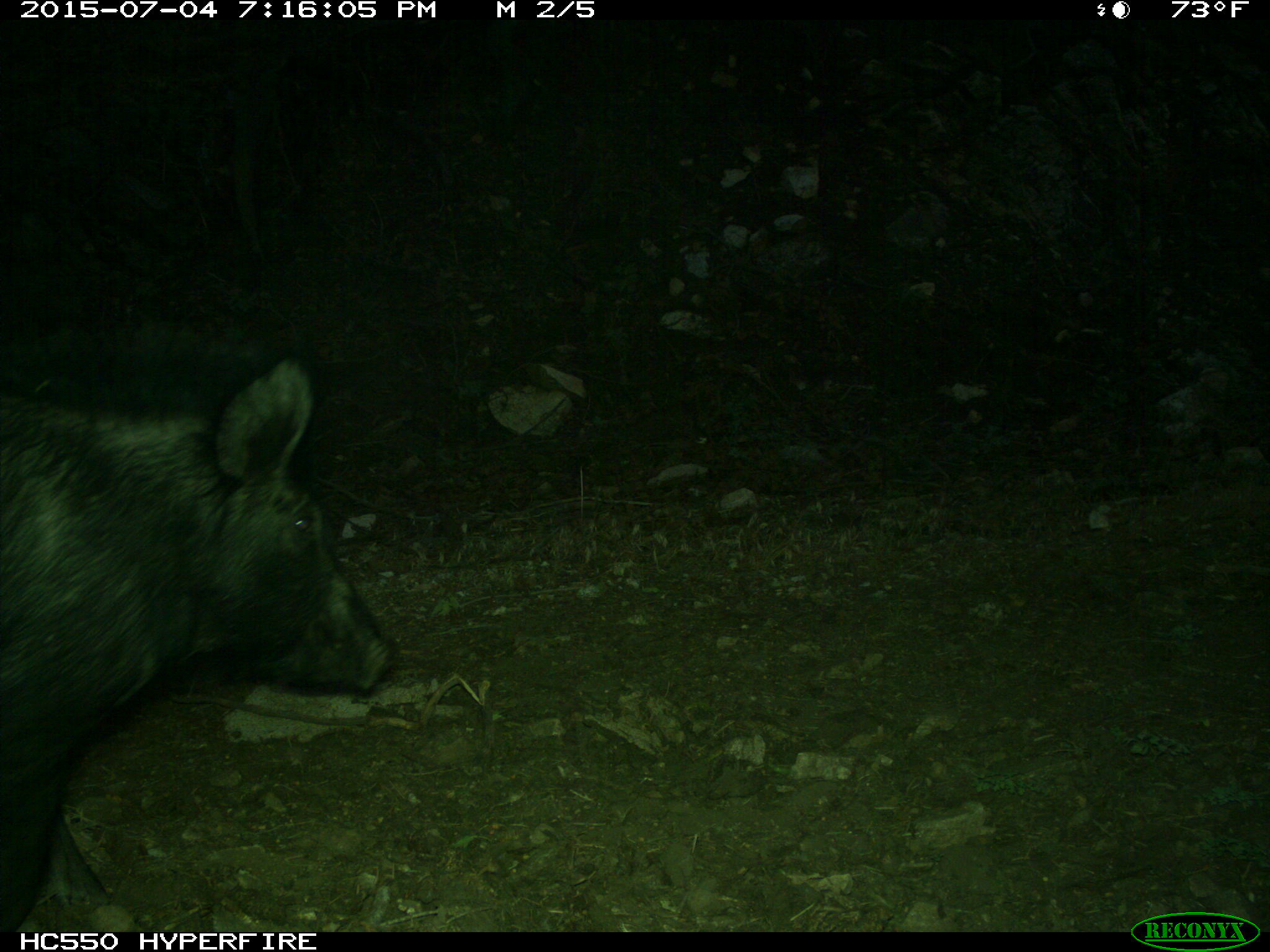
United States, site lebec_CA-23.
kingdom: Animalia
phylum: Chordata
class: Mammalia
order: Artiodactyla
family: Suidae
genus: Sus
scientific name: Sus scrofa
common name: wild boar